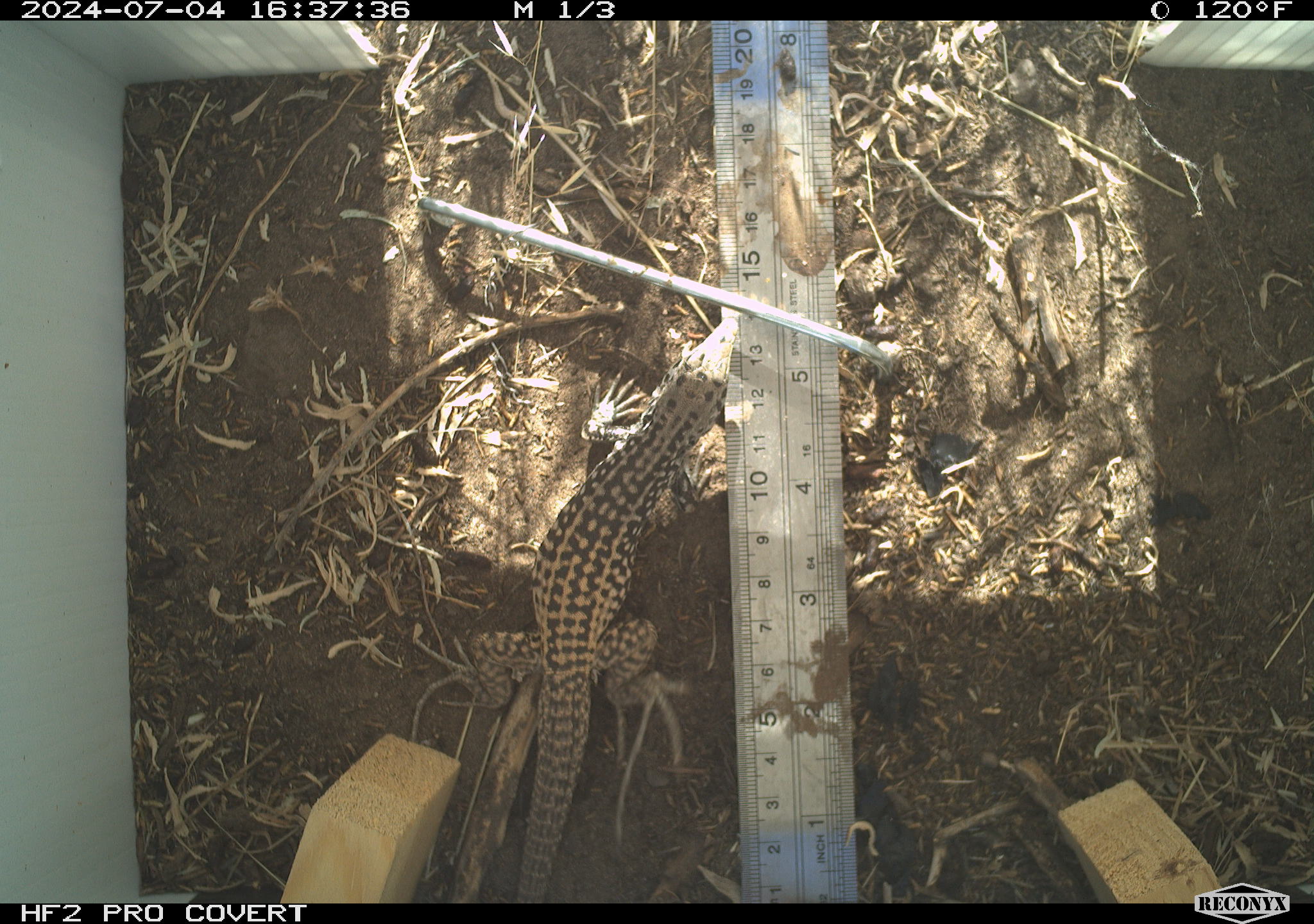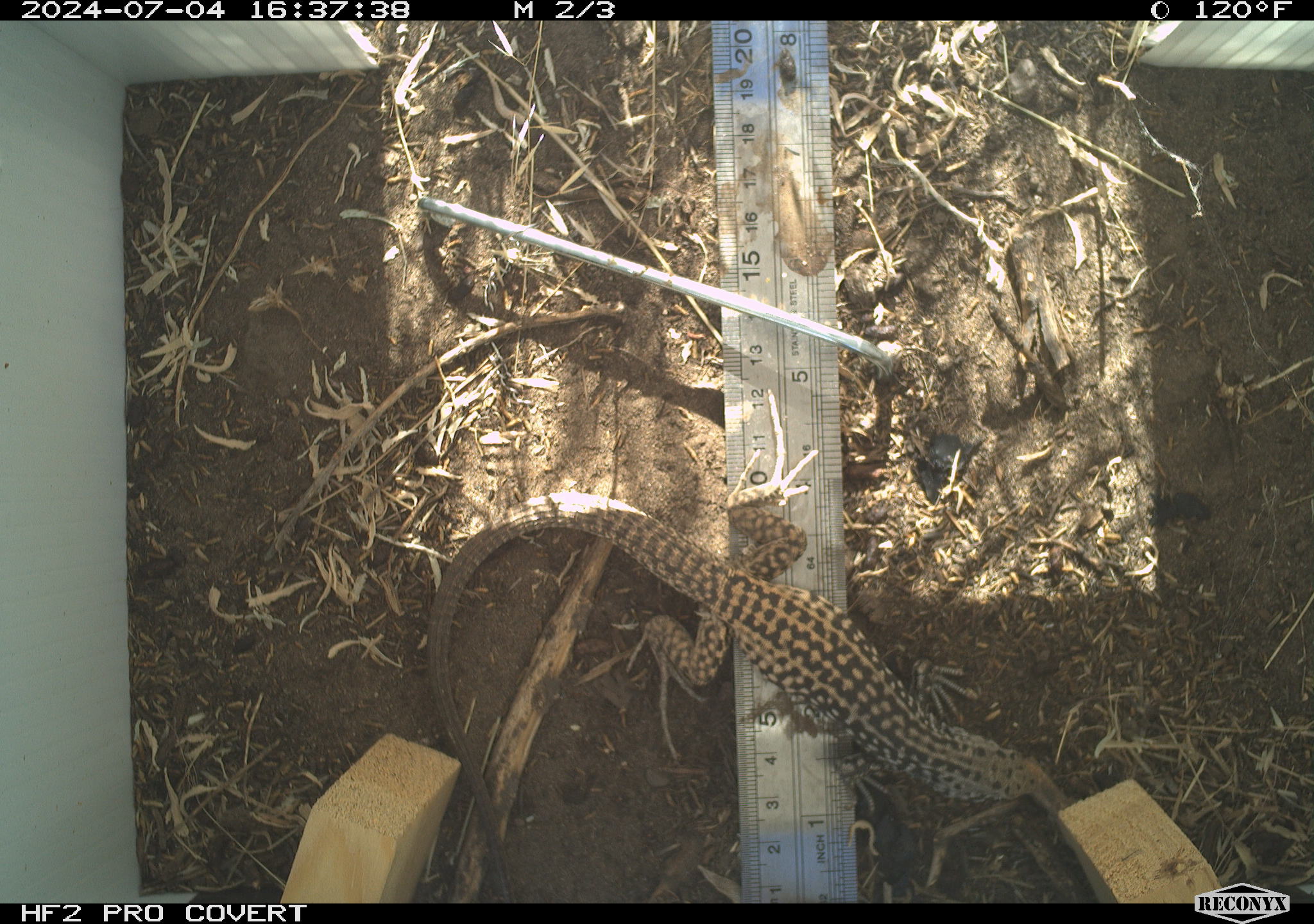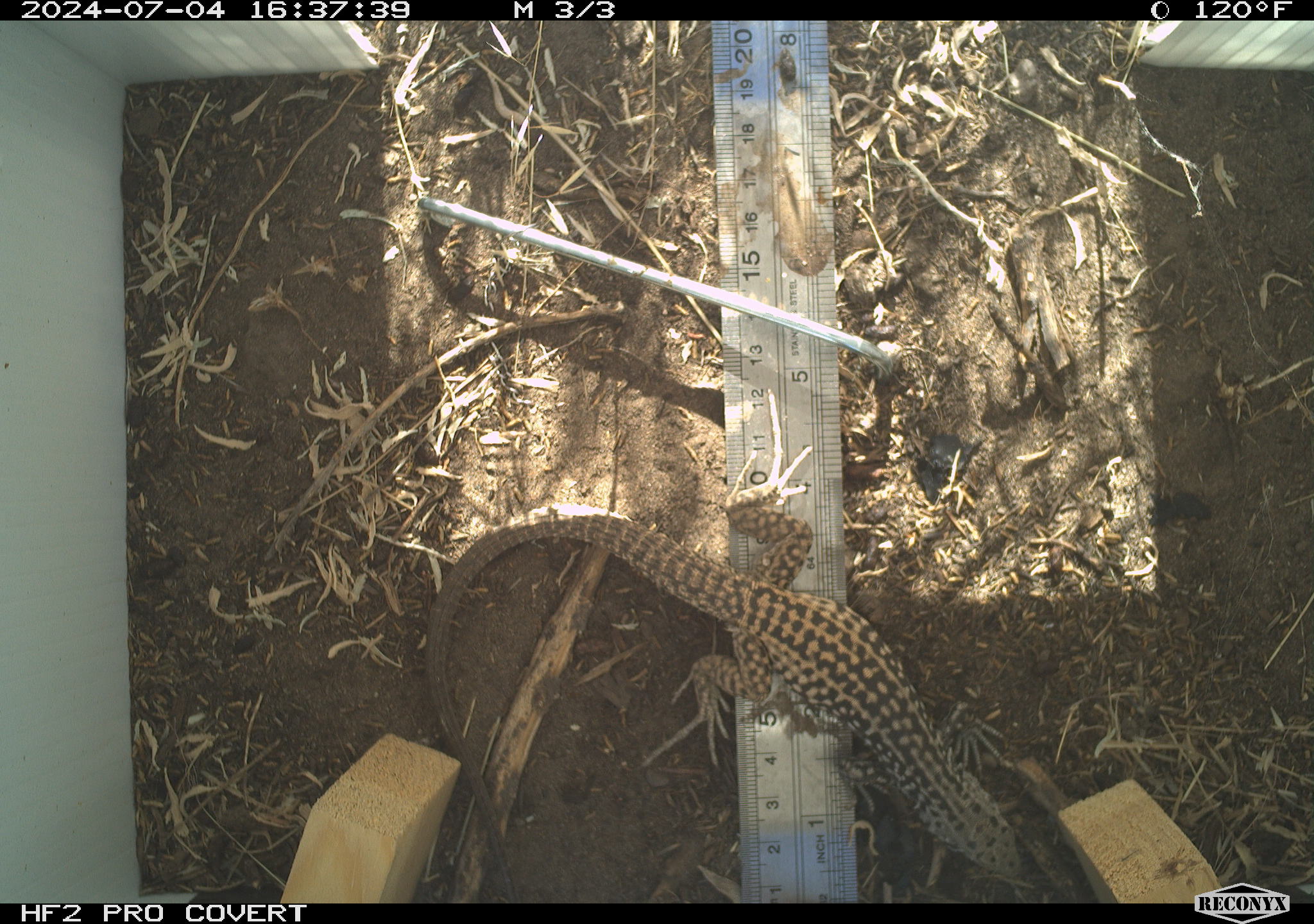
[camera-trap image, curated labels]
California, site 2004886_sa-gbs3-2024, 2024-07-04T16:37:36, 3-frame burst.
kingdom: Animalia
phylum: Chordata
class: Reptilia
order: Squamata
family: Teiidae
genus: Aspidoscelis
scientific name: Aspidoscelis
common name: whiptail lizards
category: aspidoscelis species